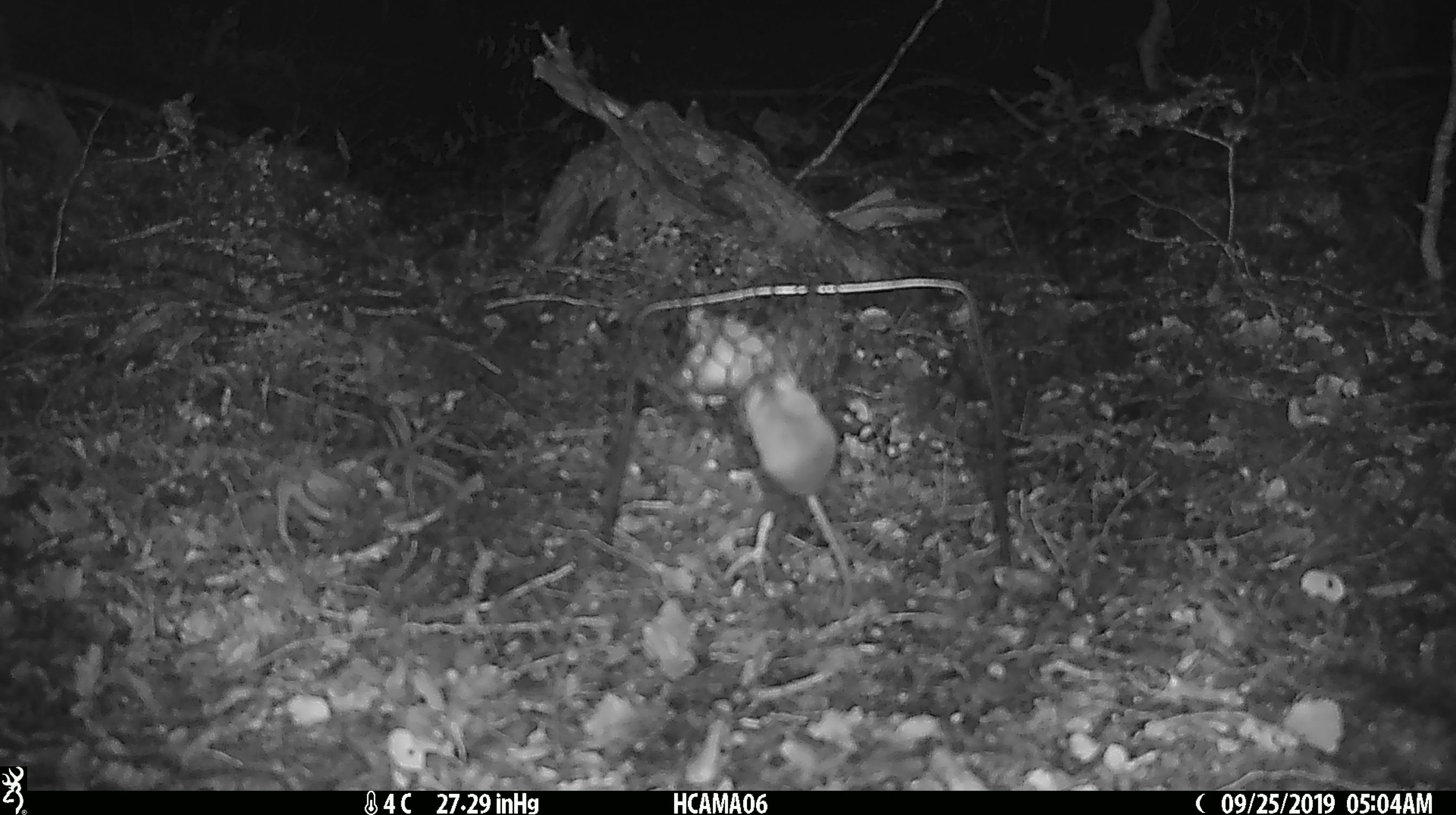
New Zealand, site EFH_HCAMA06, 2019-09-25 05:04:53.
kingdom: Animalia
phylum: Chordata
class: Mammalia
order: Rodentia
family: Muridae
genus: Mus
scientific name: Mus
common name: mouse